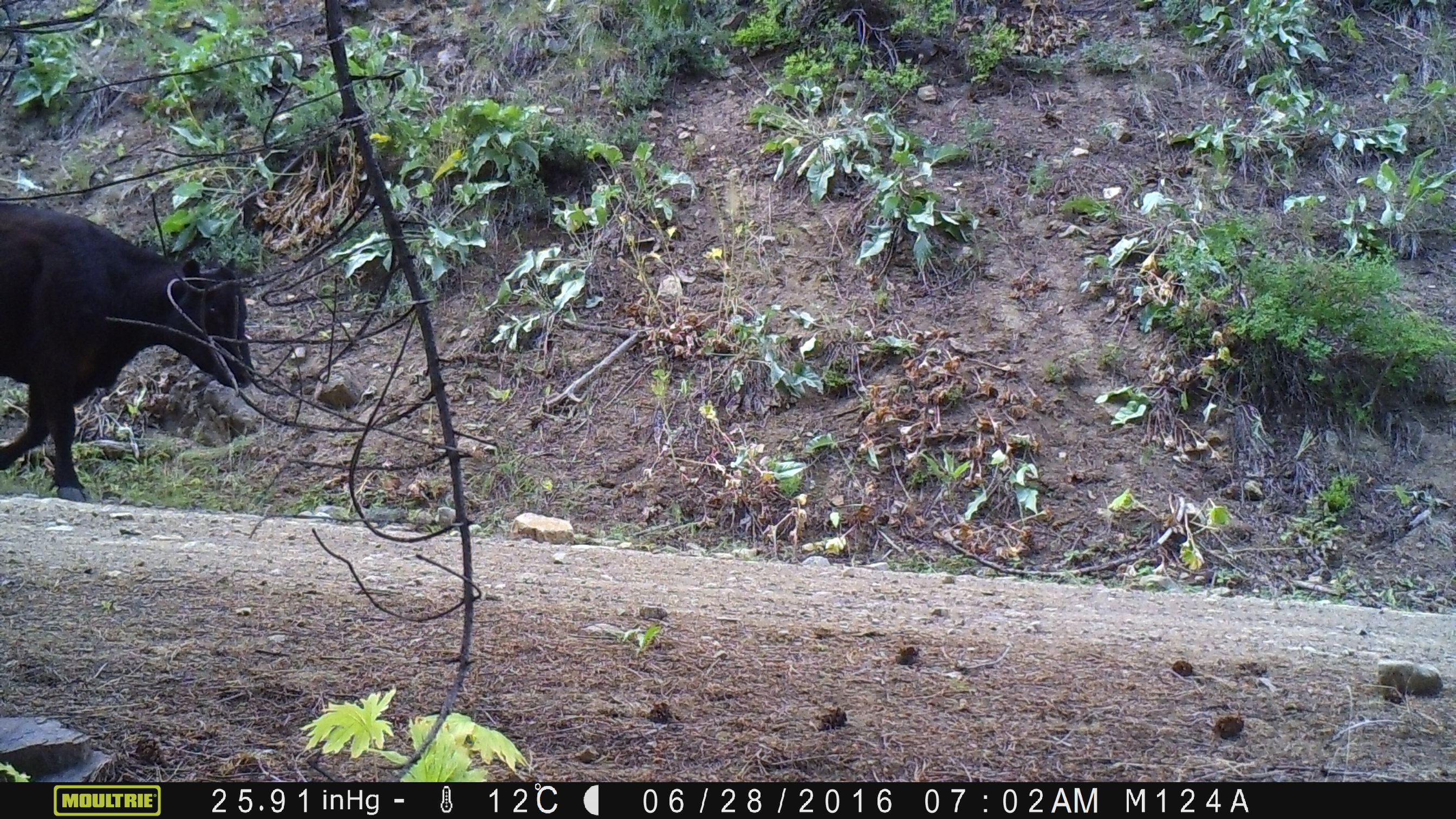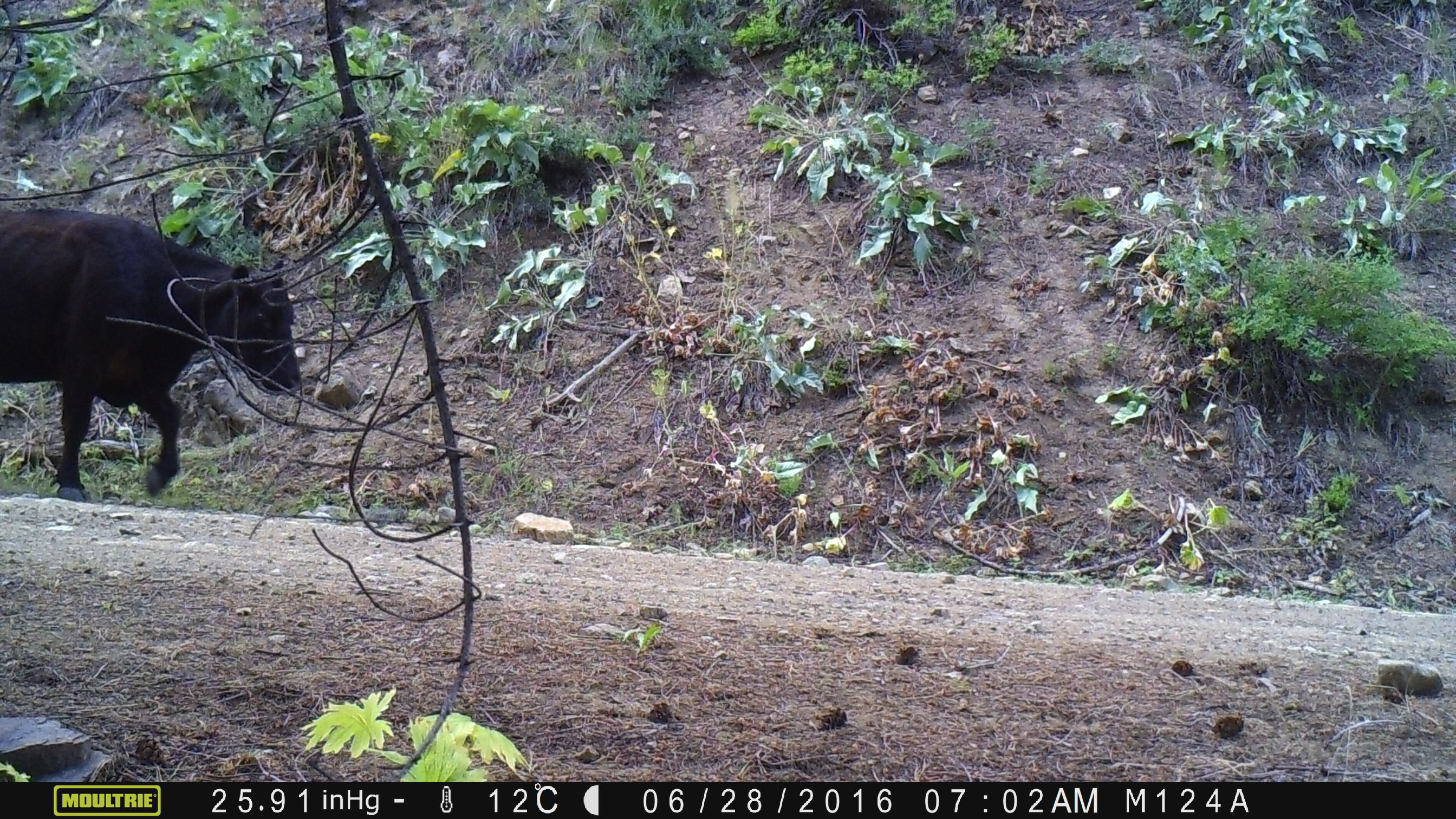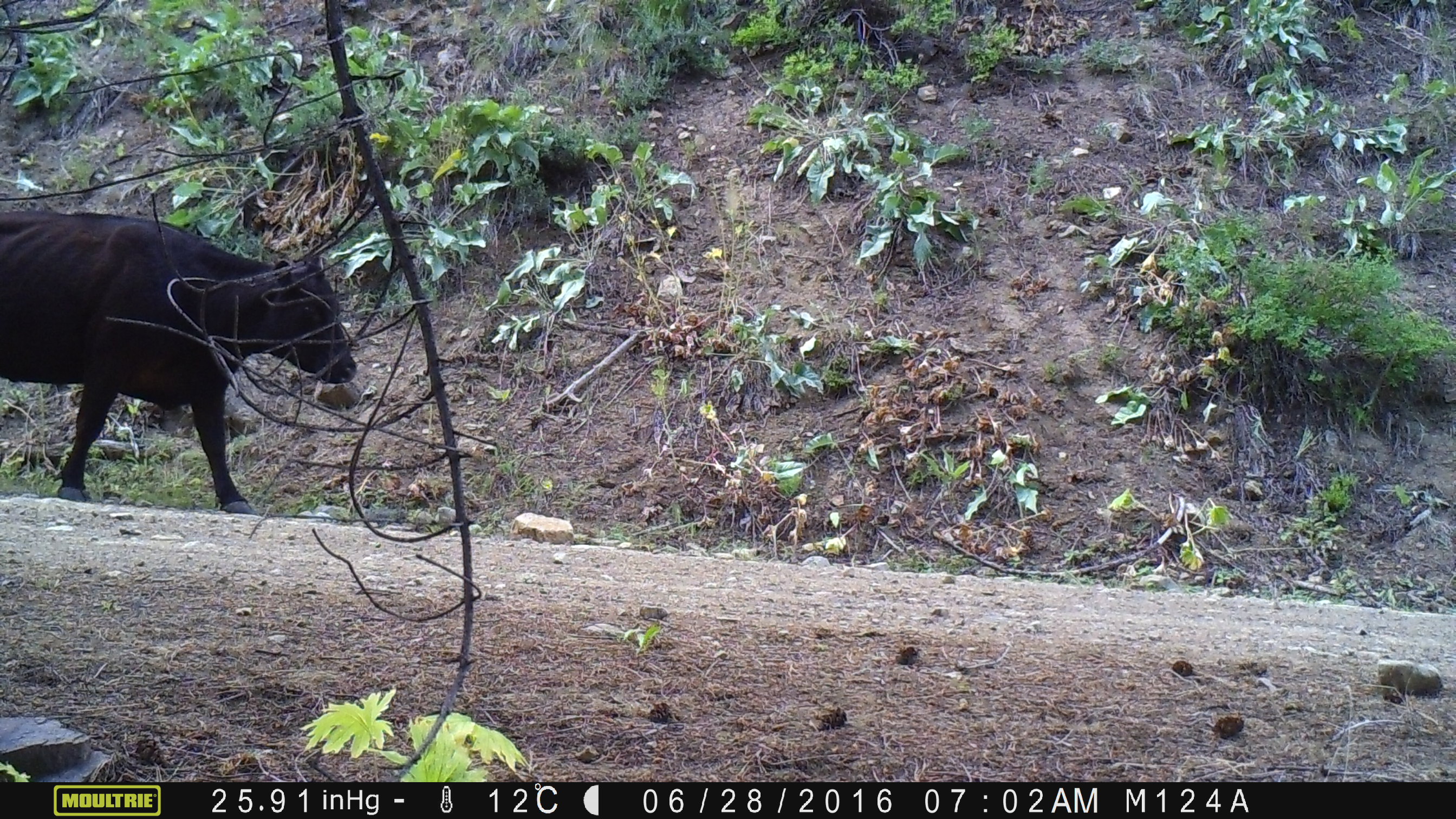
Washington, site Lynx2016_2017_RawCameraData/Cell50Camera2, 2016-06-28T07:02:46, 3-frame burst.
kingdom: Animalia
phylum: Chordata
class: Mammalia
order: Artiodactyla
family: Bovidae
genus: Bos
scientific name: Bos taurus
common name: domestic cattle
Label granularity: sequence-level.